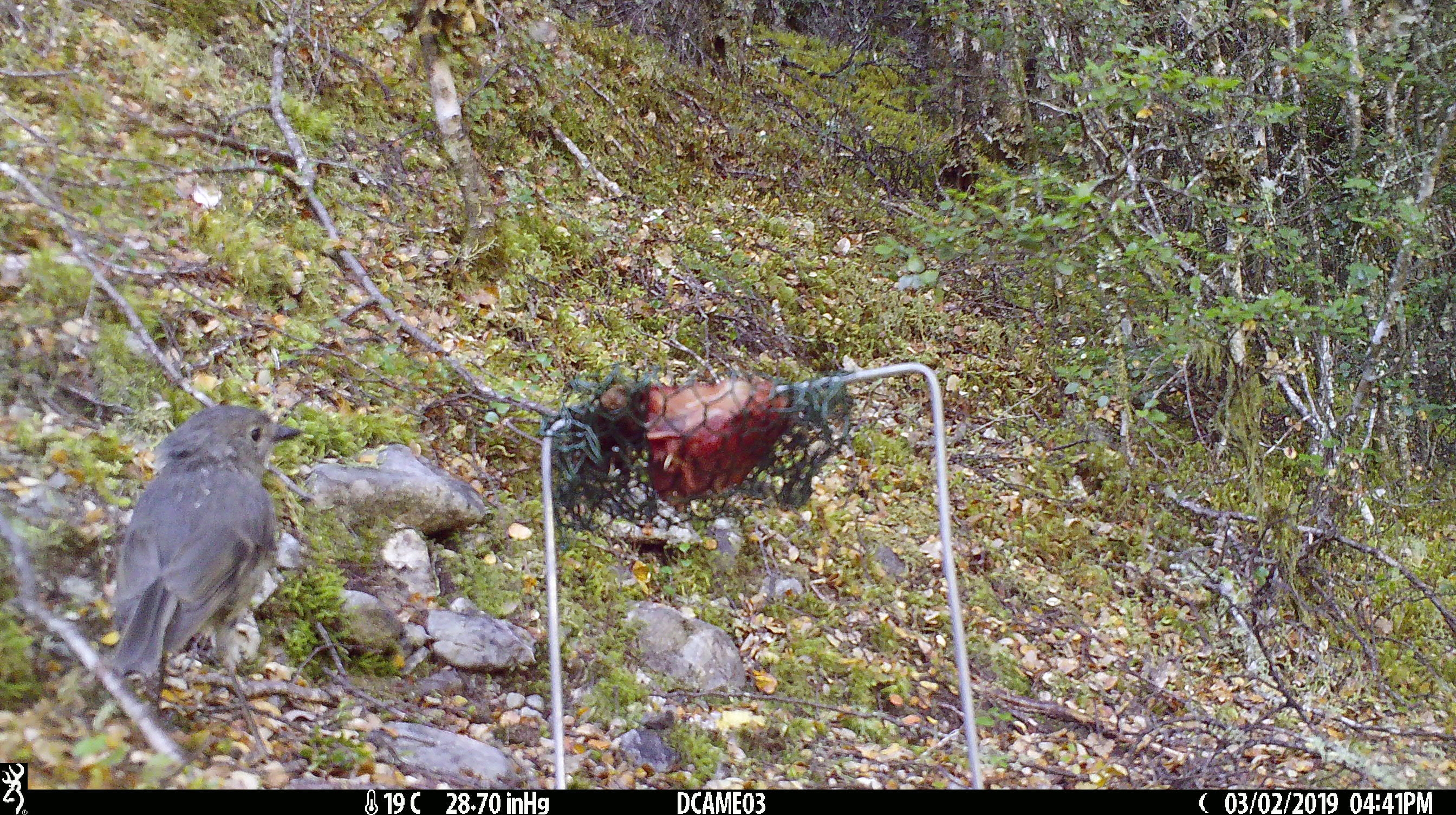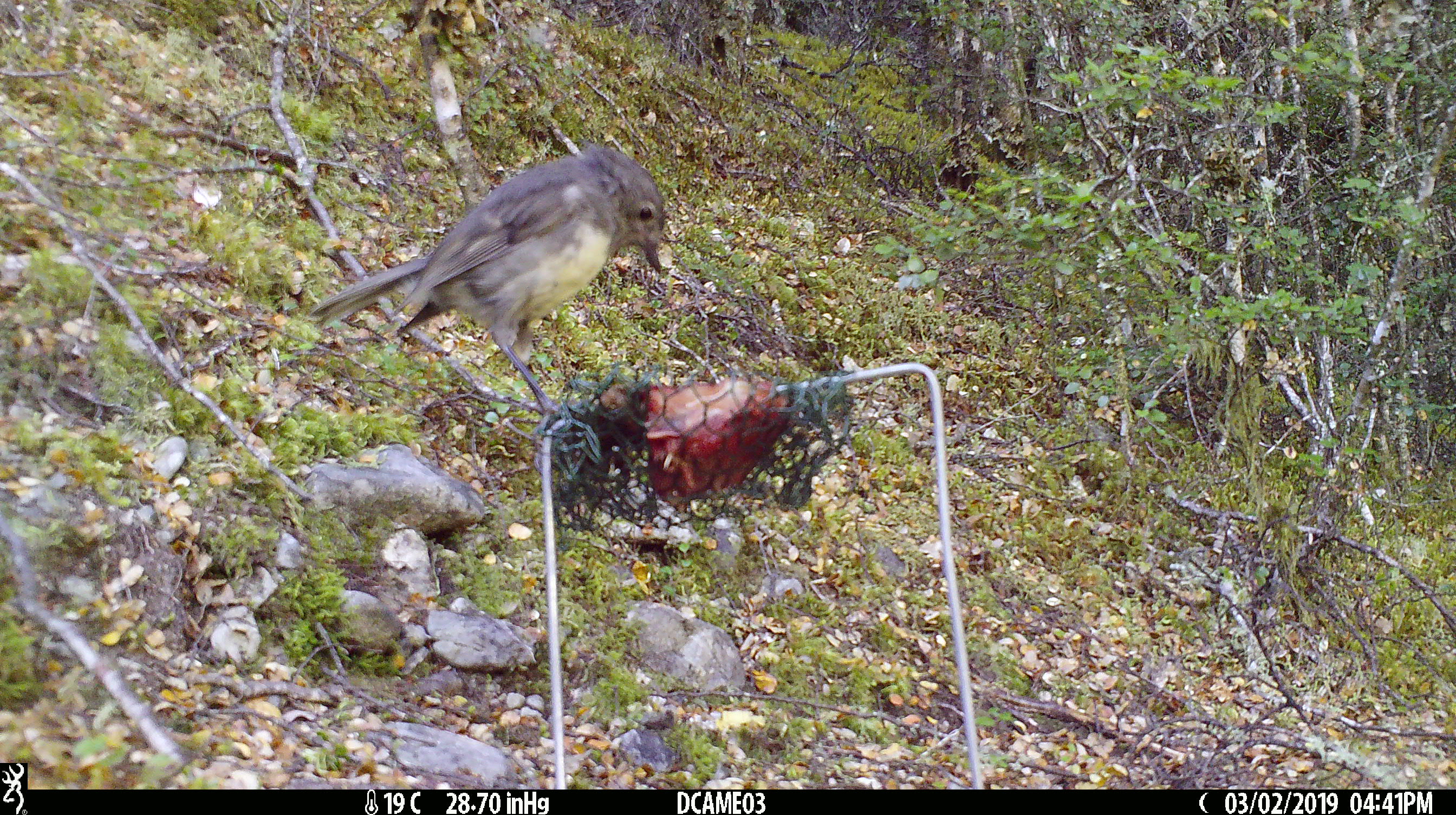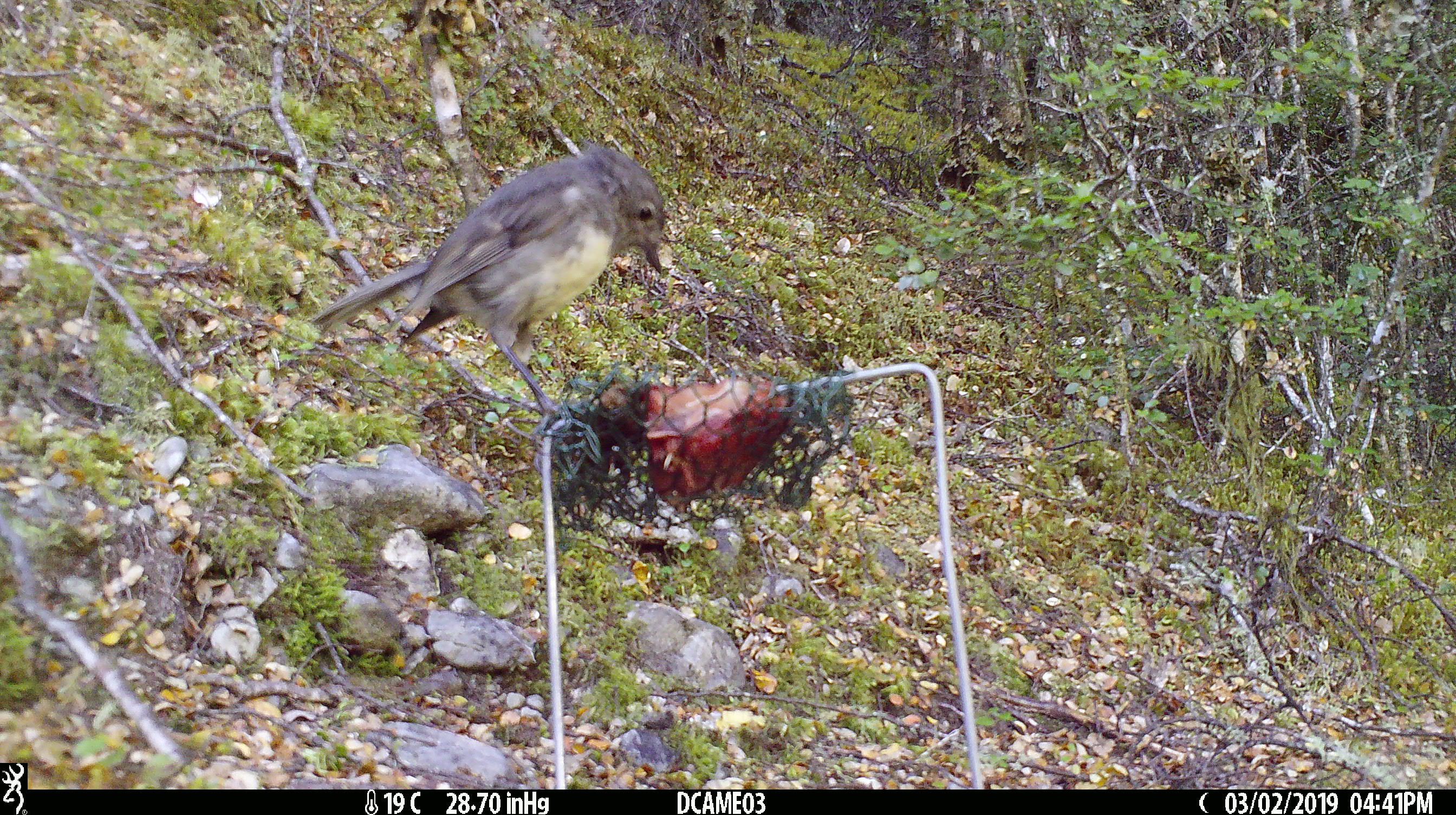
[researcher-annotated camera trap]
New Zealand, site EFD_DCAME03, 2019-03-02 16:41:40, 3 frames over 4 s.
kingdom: Animalia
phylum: Chordata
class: Aves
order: Passeriformes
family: Petroicidae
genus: Petroica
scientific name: Petroica australis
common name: new zealand robin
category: robin